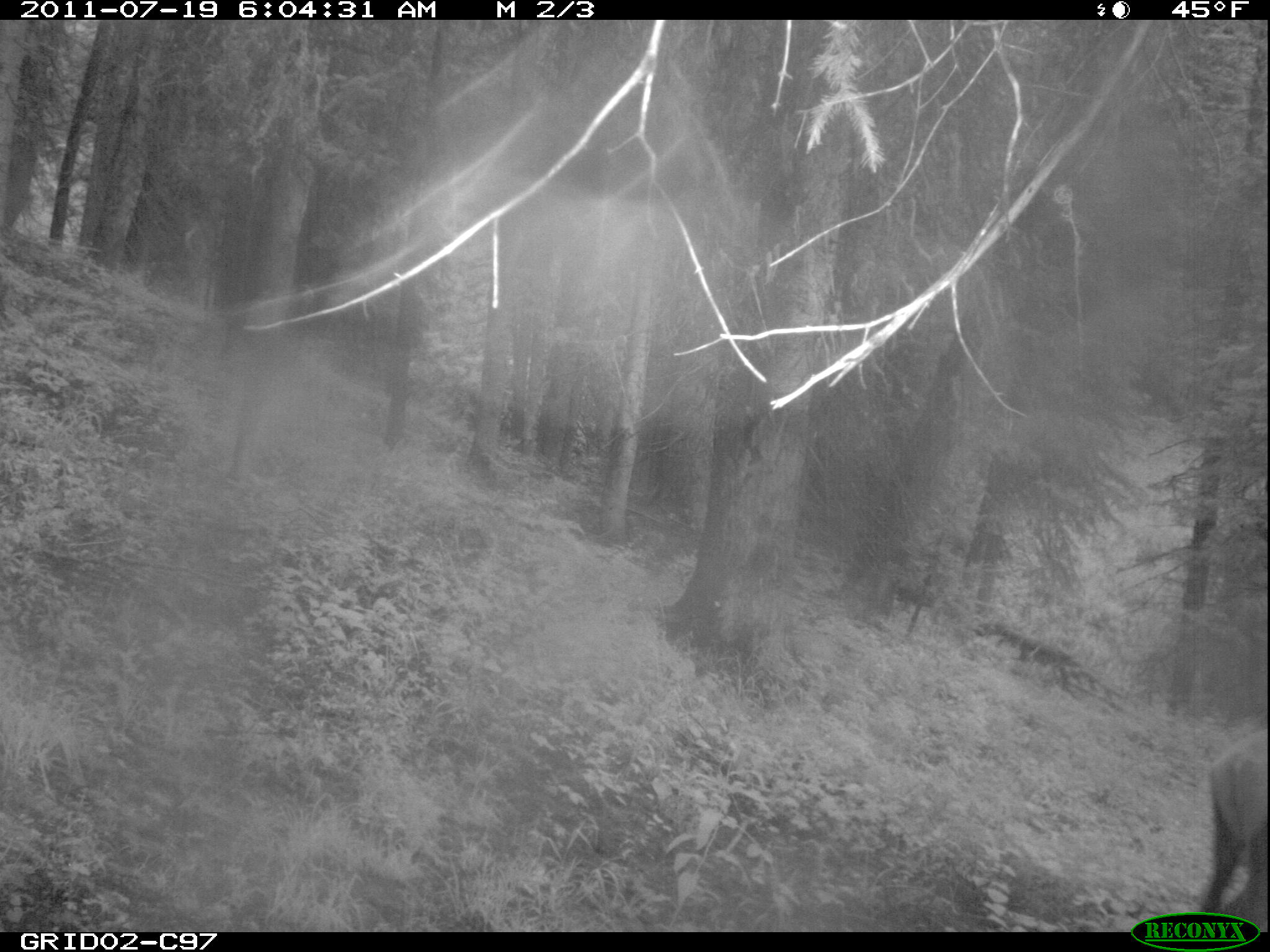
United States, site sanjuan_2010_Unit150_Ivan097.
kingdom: Animalia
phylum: Chordata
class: Mammalia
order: Artiodactyla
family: Cervidae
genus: Cervus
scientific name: Cervus elaphus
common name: red deer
Cervus elaphus (red deer).